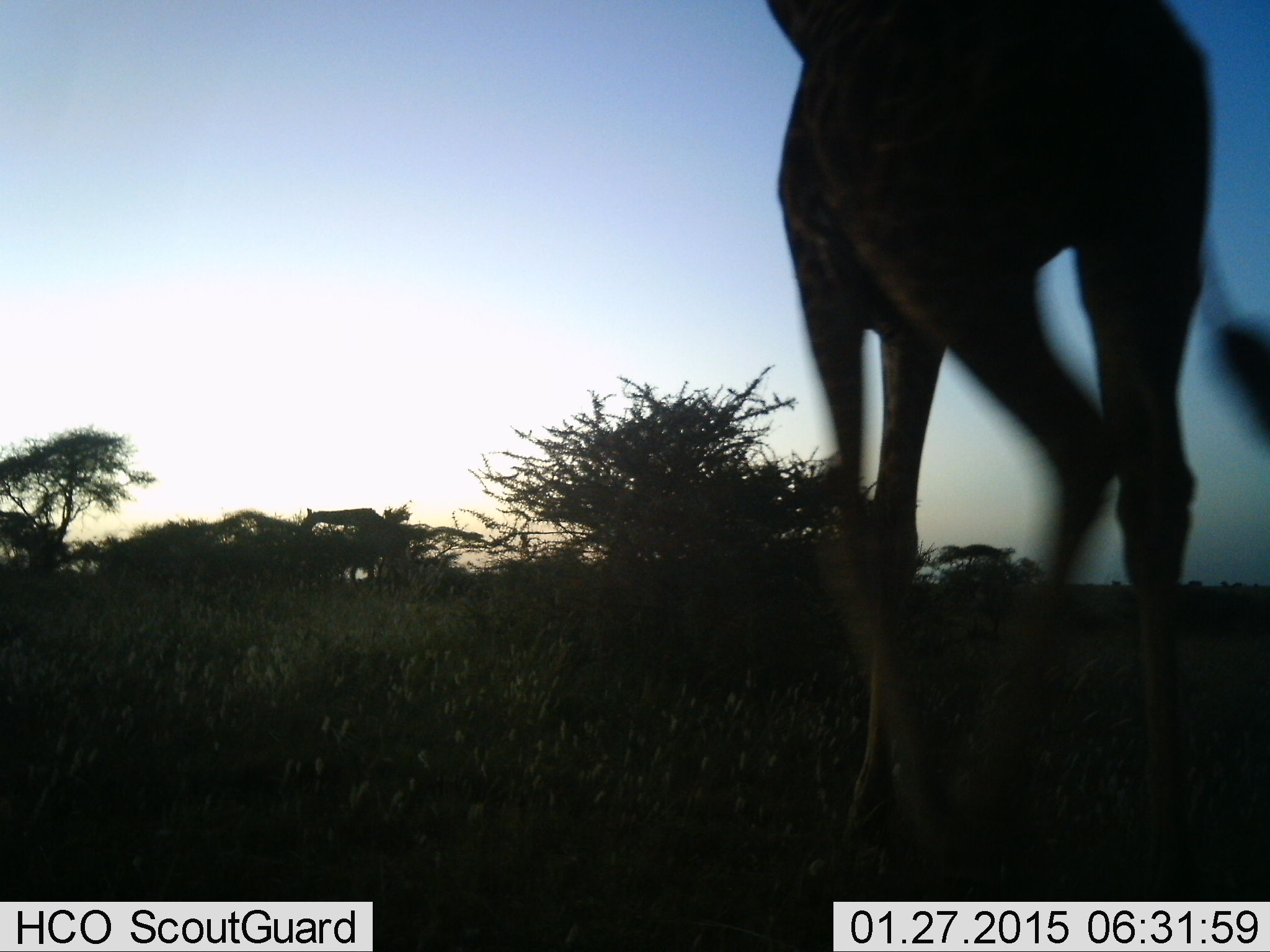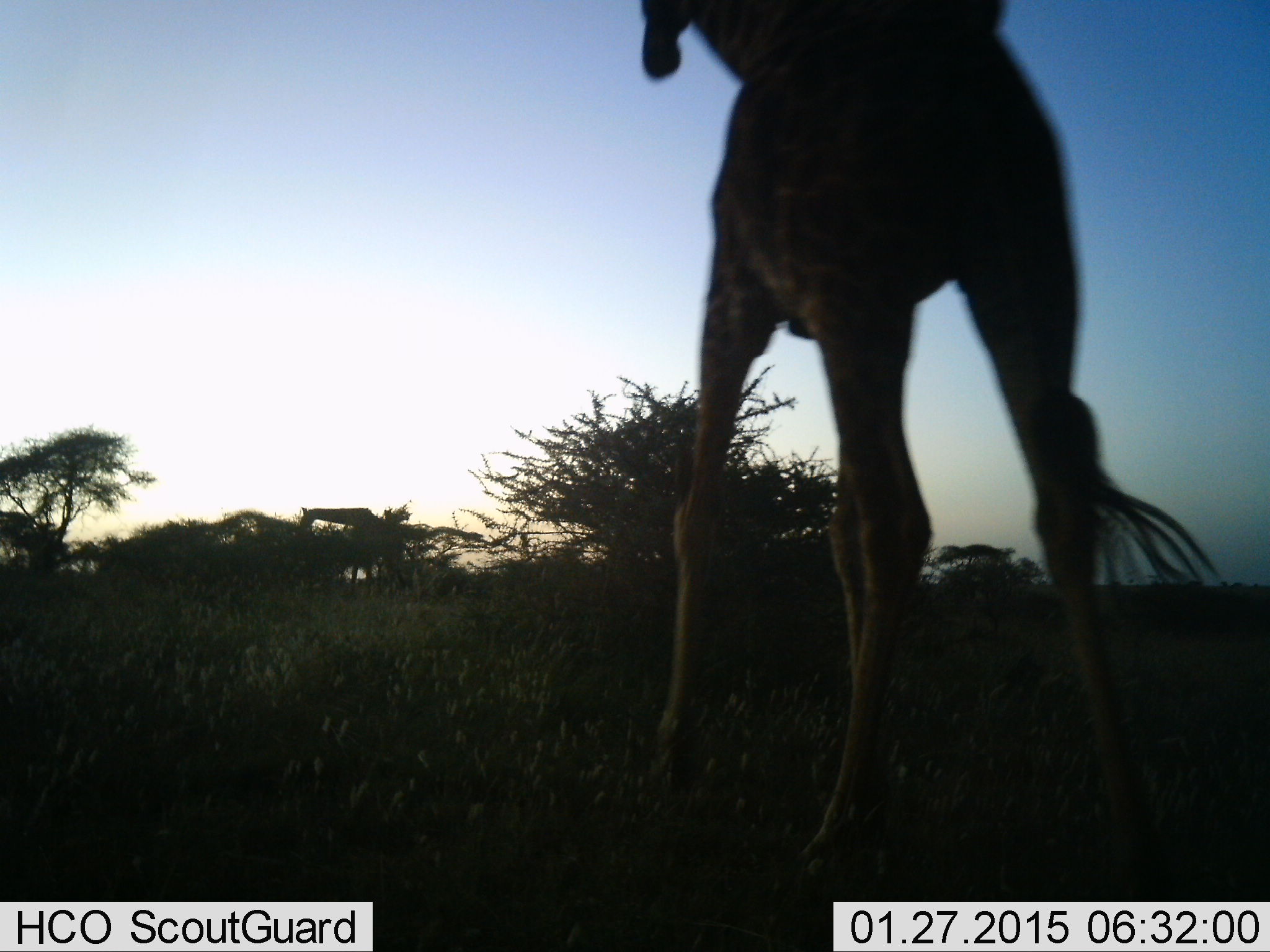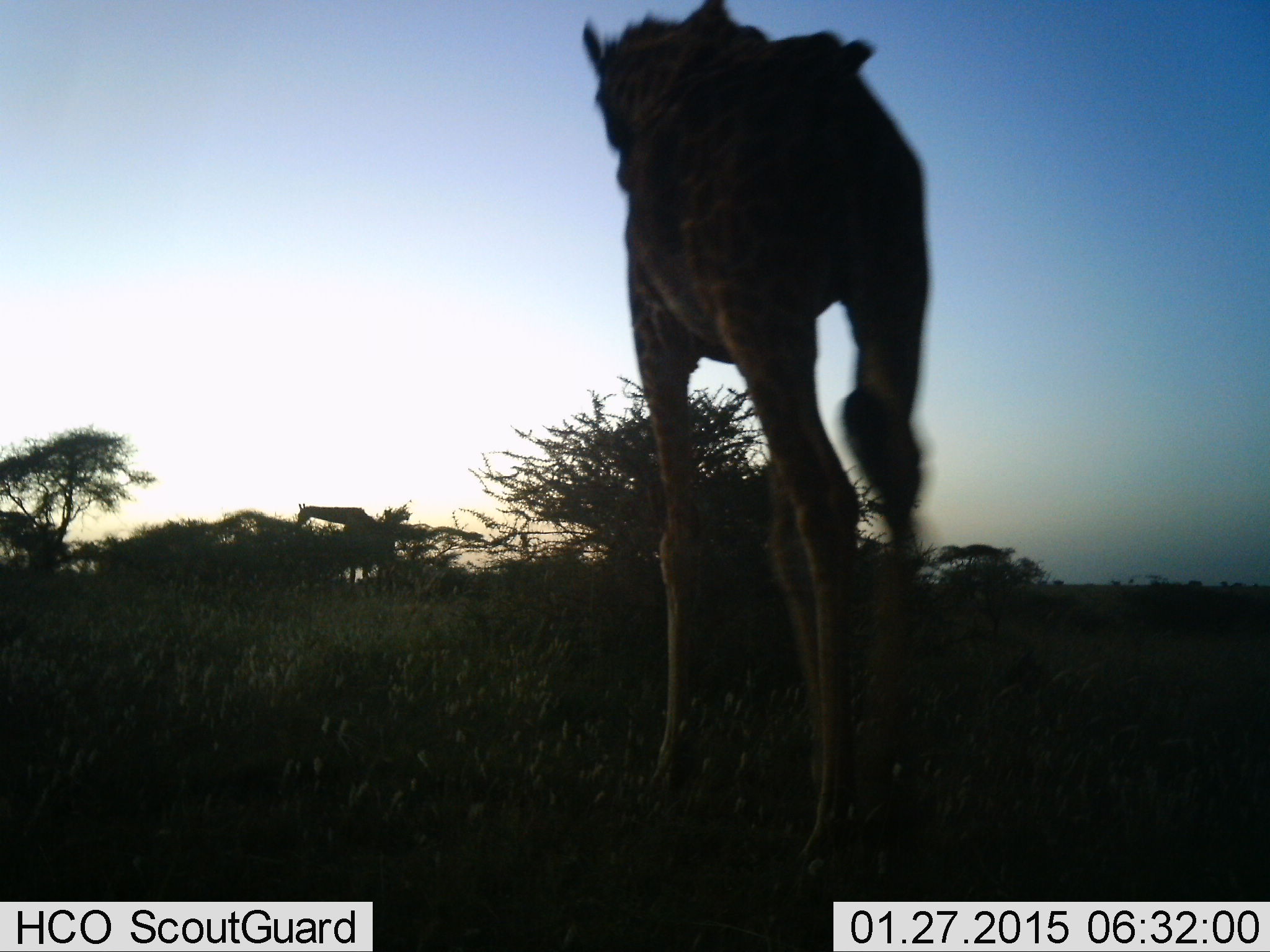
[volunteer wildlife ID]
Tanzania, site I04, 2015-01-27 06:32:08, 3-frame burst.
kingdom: Animalia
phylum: Chordata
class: Mammalia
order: Artiodactyla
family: Giraffidae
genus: Giraffa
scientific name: Giraffa camelopardalis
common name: giraffe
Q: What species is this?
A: Giraffe (Giraffa camelopardalis).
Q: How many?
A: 1.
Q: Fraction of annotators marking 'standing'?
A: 45%.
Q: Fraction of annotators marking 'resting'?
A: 0%.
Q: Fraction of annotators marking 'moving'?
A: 64%.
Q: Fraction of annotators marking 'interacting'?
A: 0%.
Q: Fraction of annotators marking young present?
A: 0%.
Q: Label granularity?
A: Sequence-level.